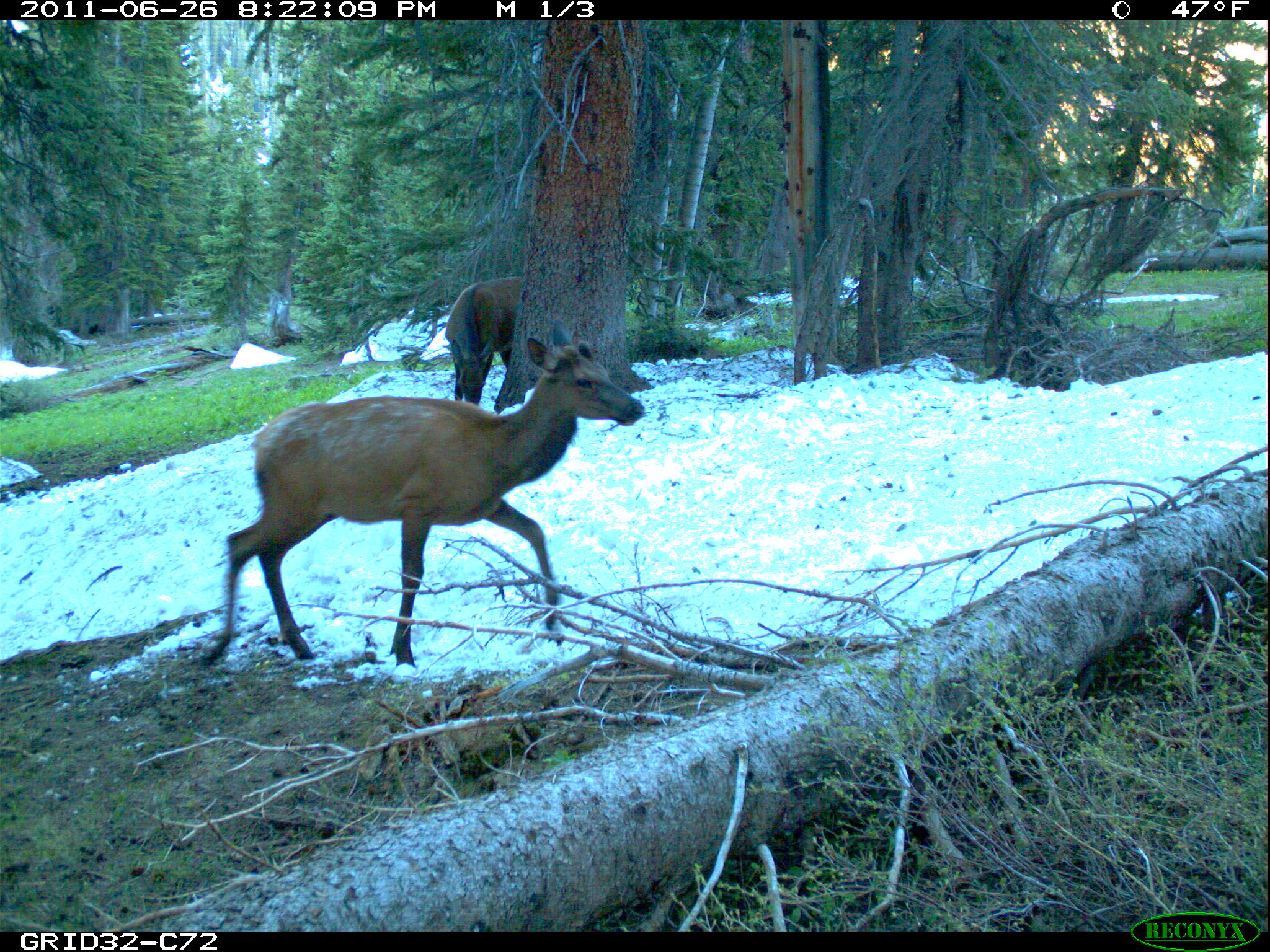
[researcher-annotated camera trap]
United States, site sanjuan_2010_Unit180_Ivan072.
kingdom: Animalia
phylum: Chordata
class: Mammalia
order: Artiodactyla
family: Cervidae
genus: Cervus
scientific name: Cervus elaphus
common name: red deer